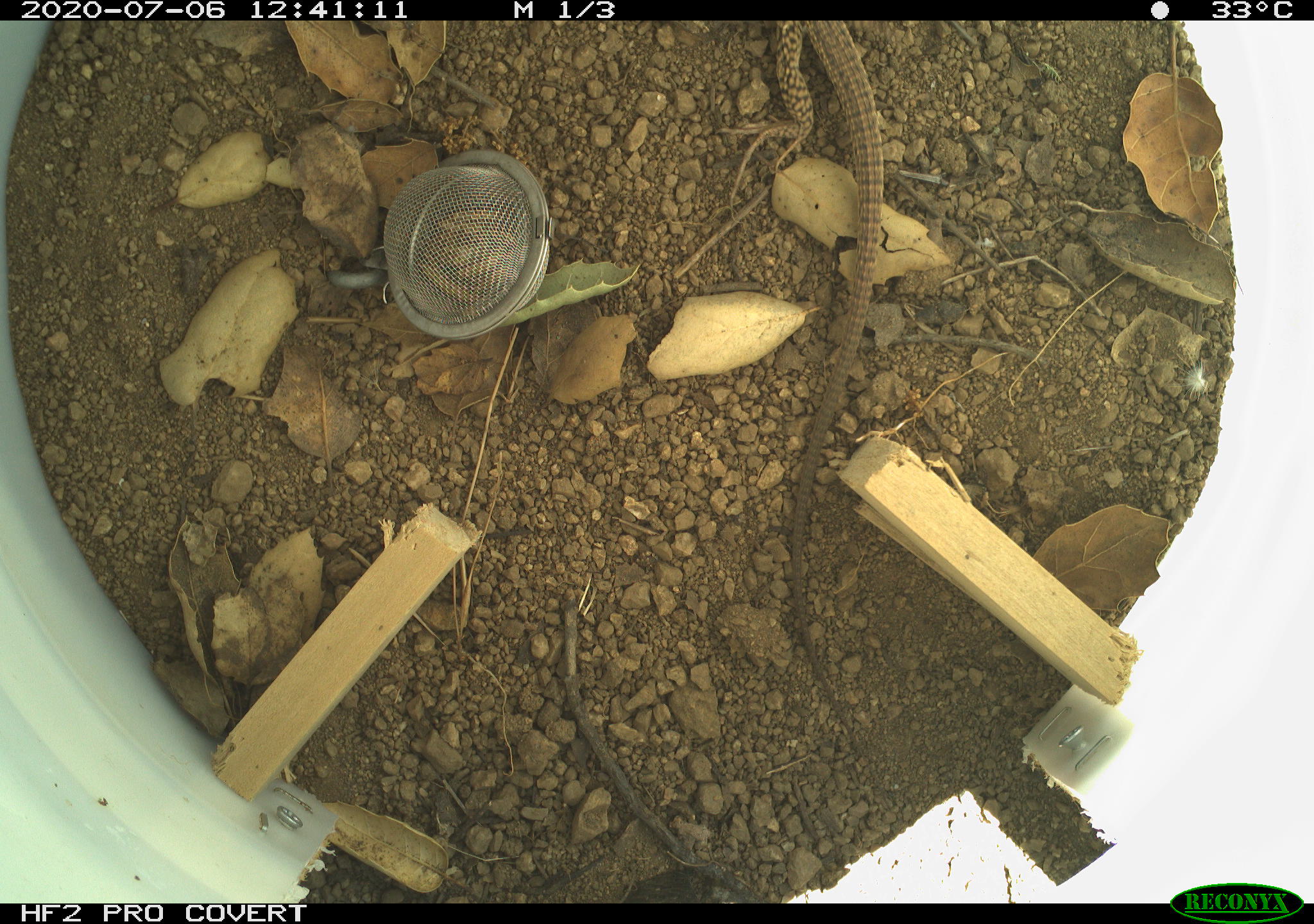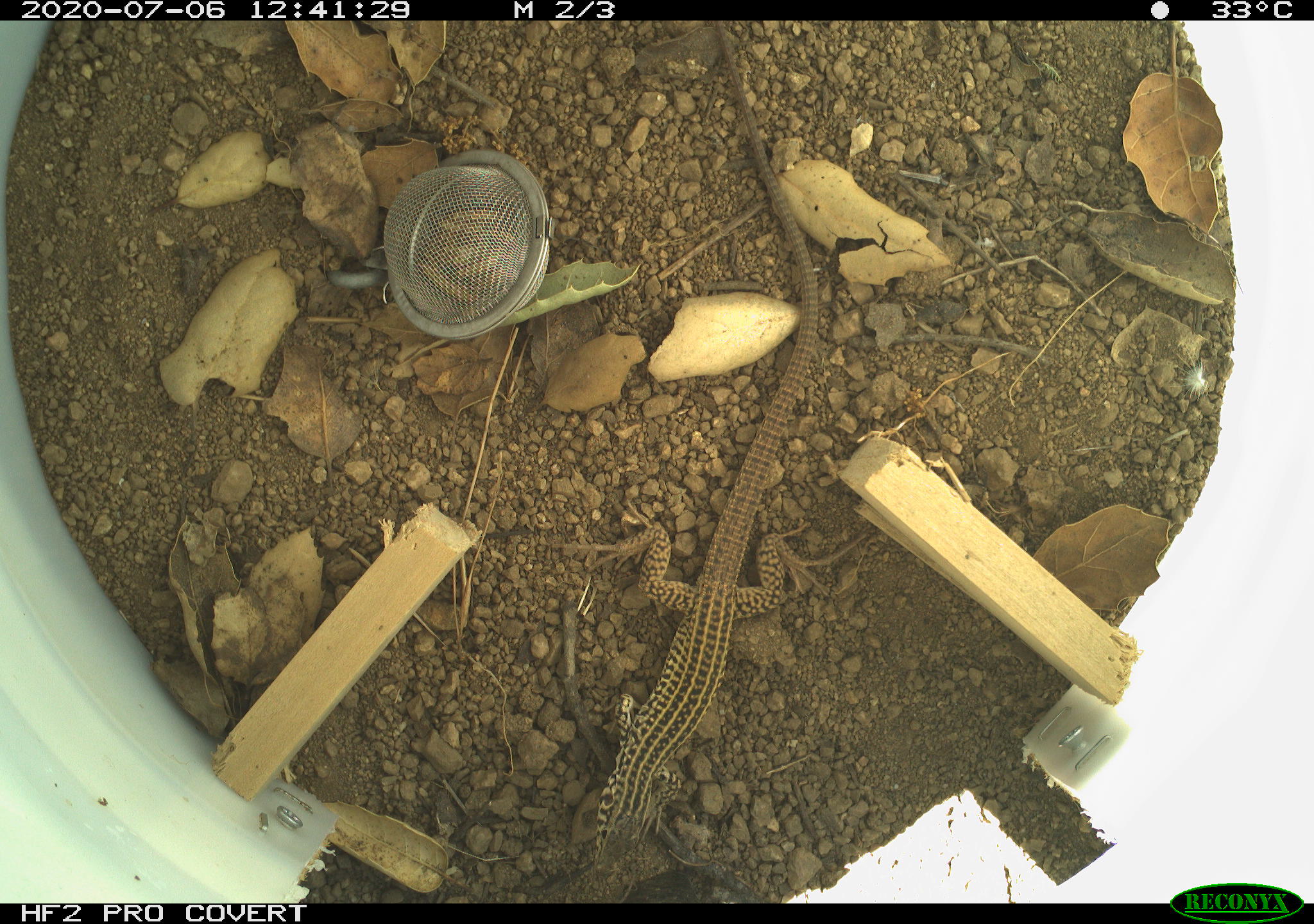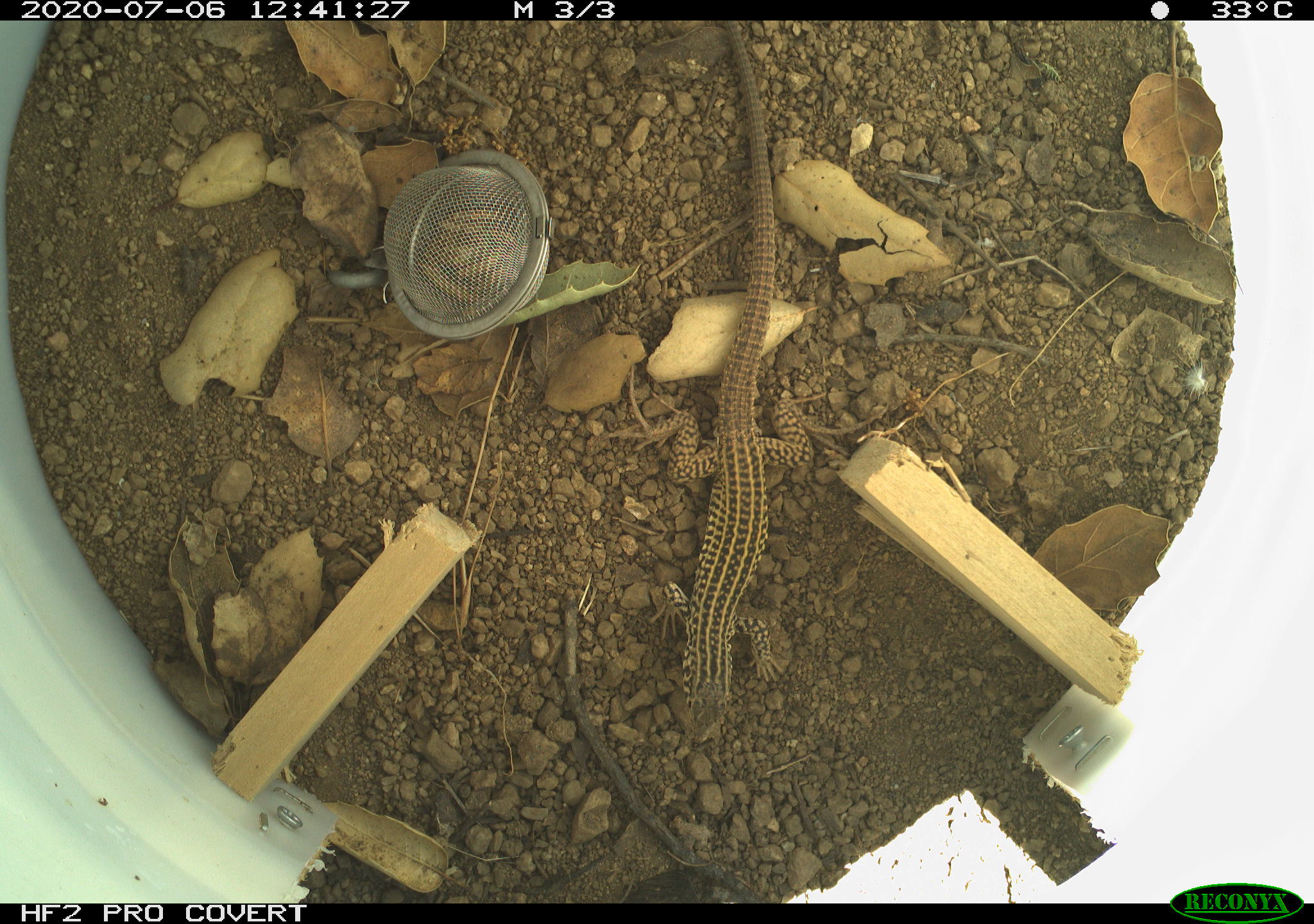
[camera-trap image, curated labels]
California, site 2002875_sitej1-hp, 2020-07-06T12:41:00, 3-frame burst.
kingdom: Animalia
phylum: Chordata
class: Reptilia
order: Squamata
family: Teiidae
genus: Aspidoscelis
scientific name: Aspidoscelis tigris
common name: western whiptail